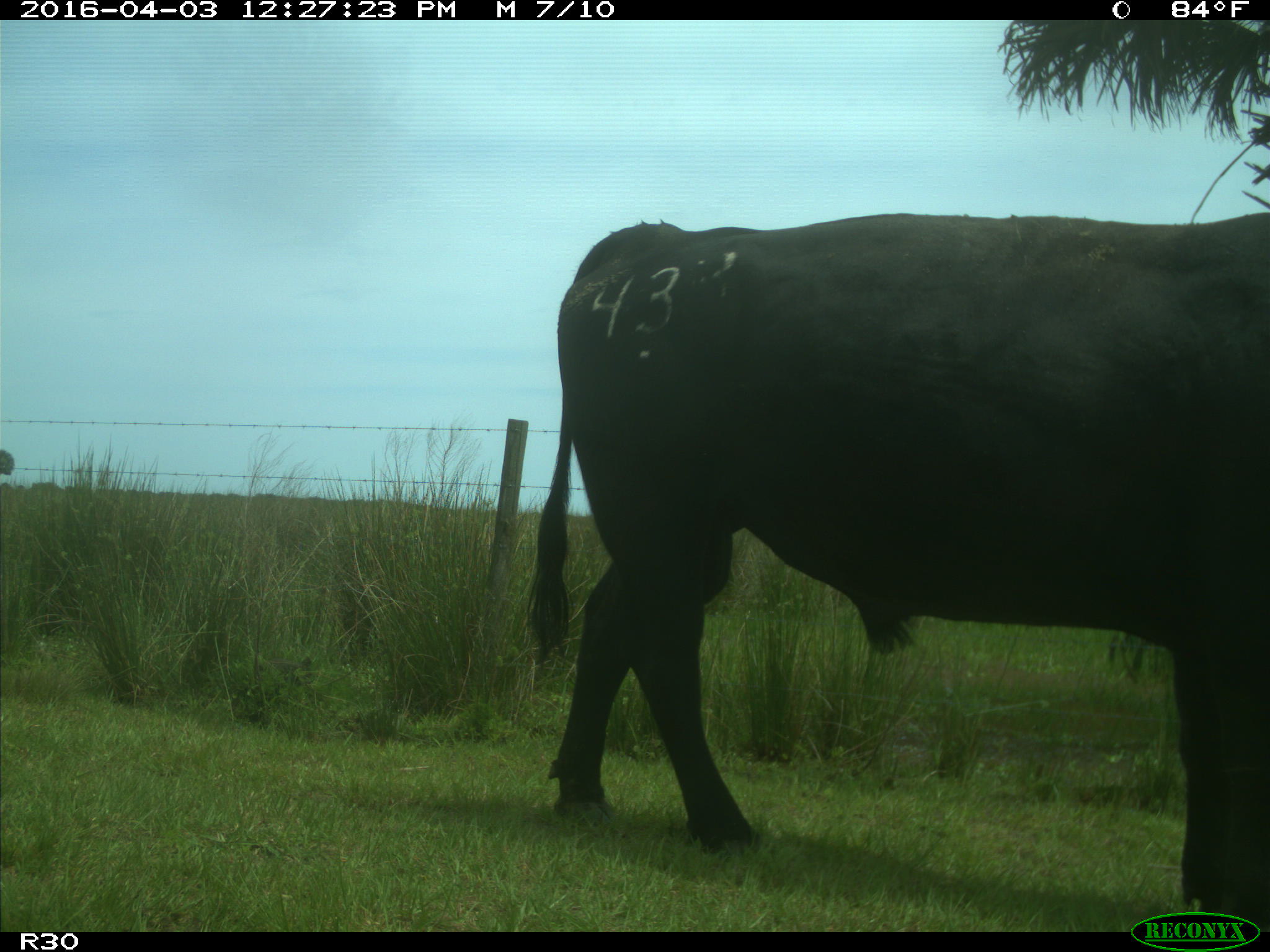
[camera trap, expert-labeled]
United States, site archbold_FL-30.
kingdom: Animalia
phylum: Chordata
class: Mammalia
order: Artiodactyla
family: Bovidae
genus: Bos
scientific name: Bos taurus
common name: domestic cow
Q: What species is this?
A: Bos taurus (domestic cow).